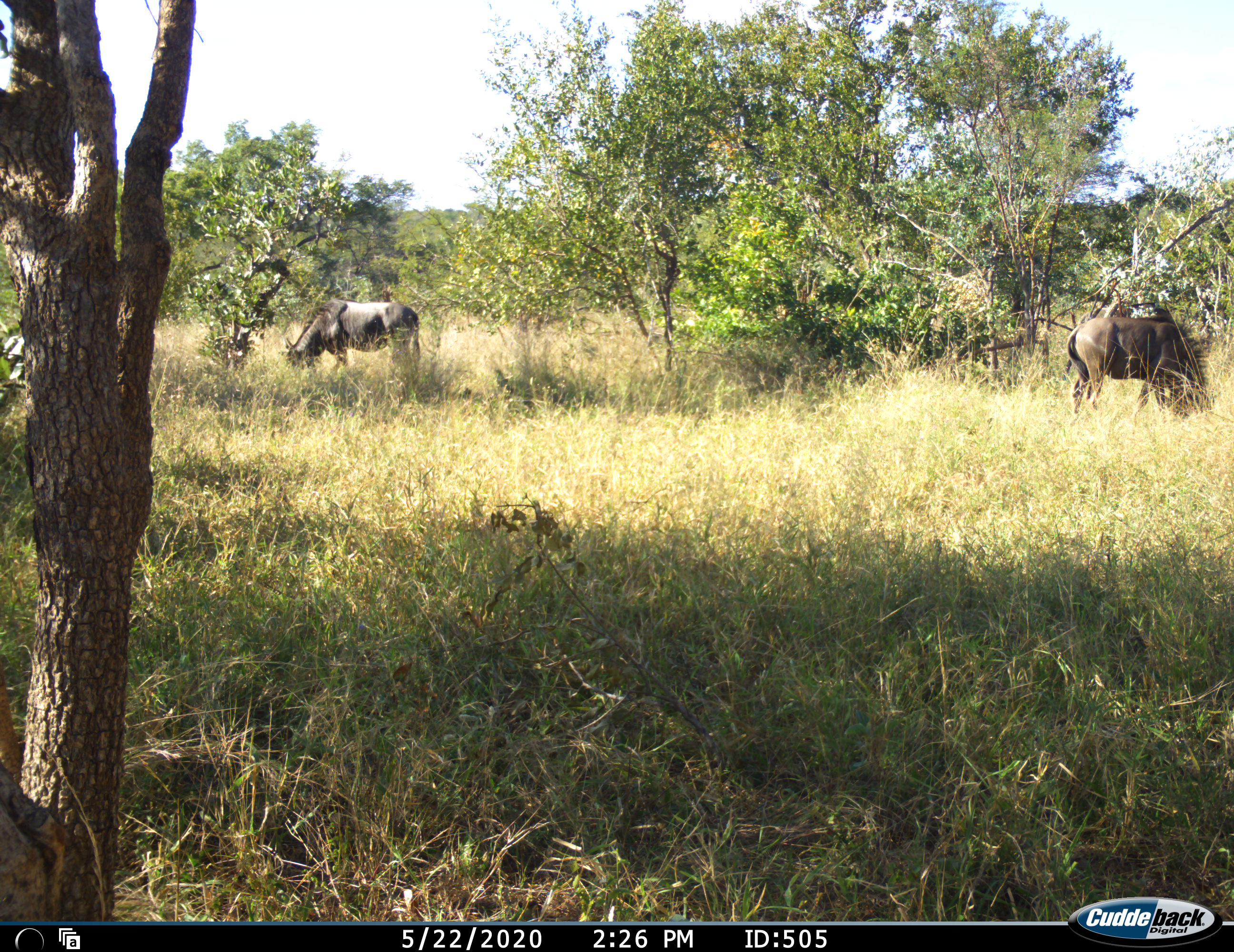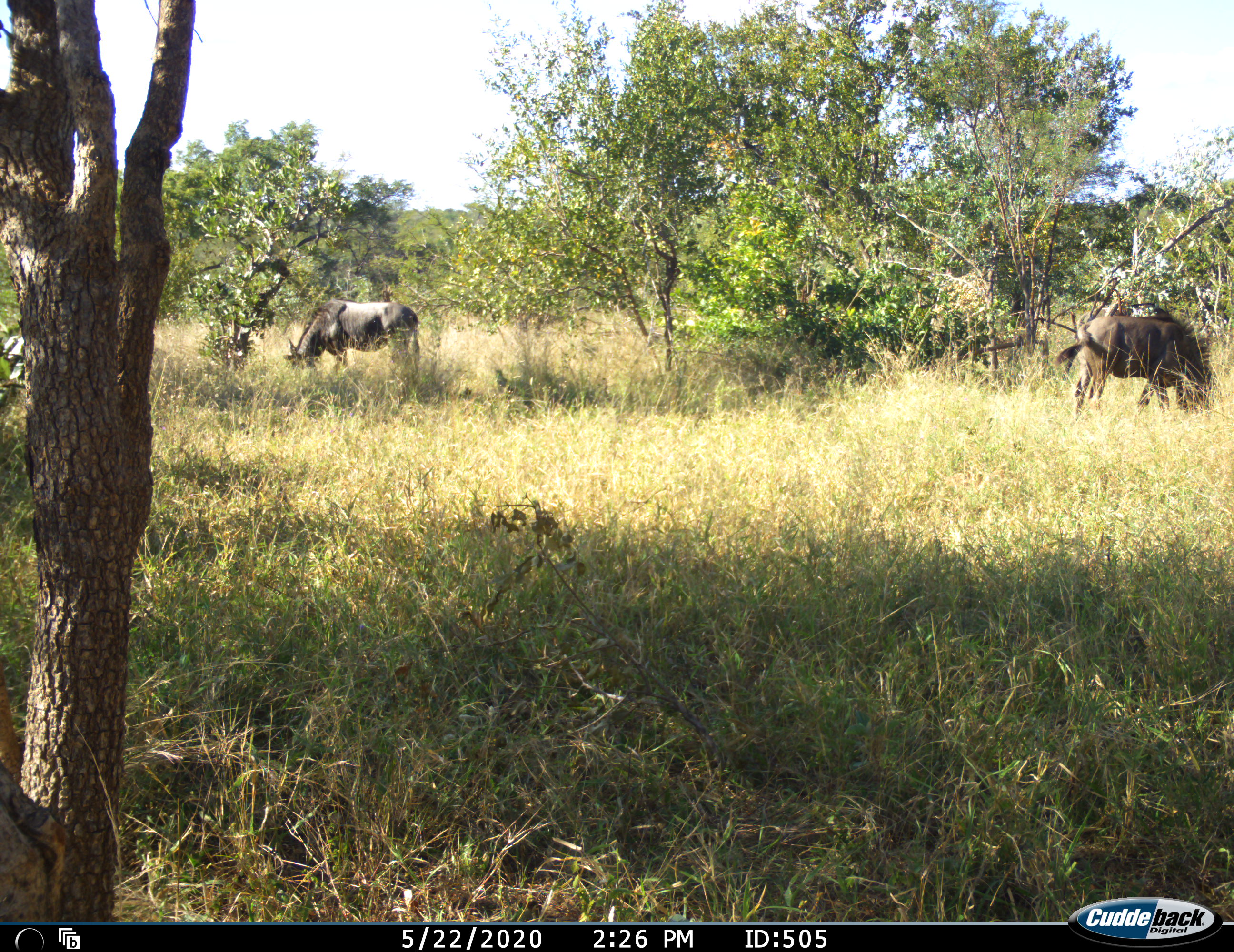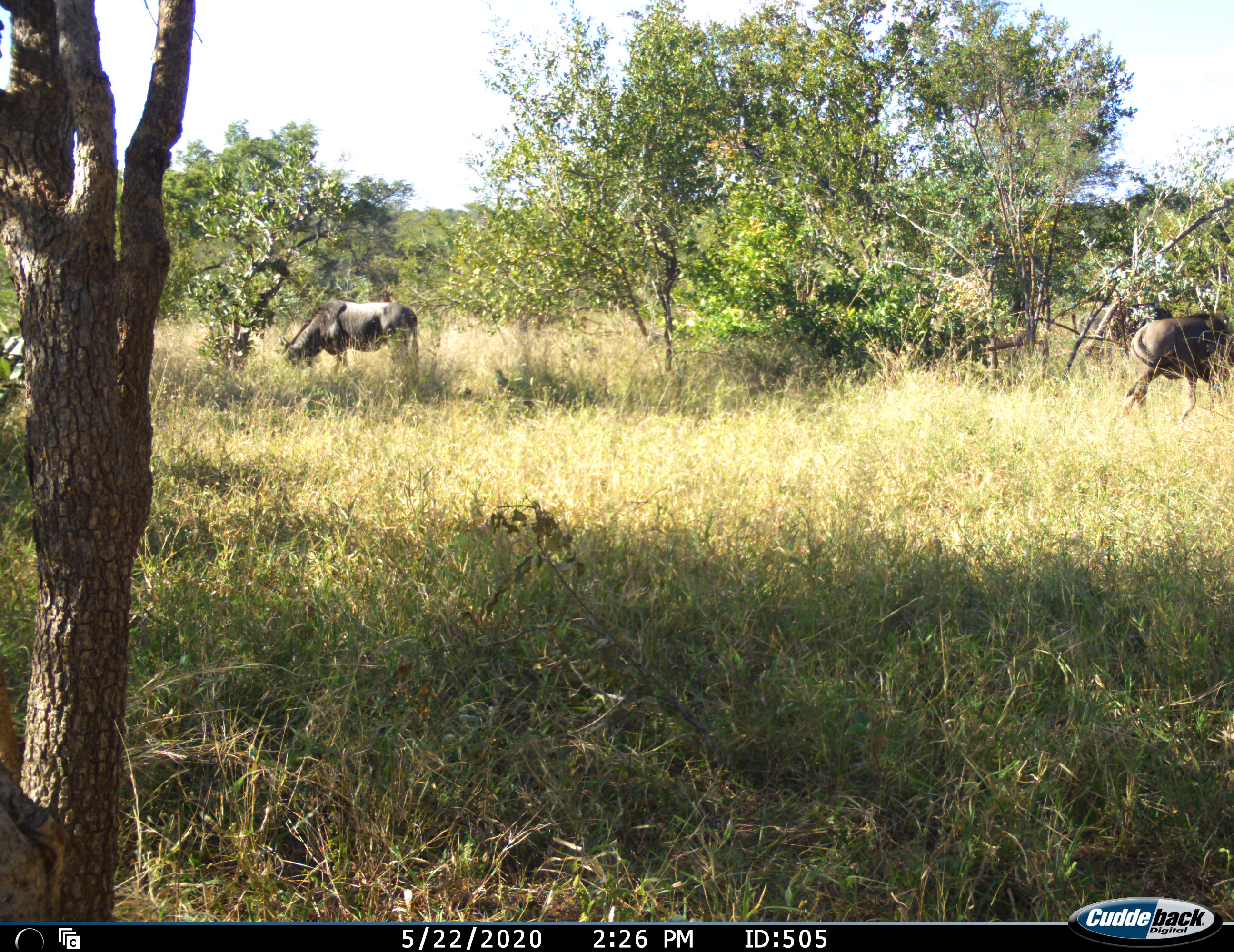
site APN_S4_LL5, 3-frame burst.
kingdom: Animalia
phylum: Chordata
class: Mammalia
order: Artiodactyla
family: Bovidae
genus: Connochaetes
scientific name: Connochaetes taurinus taurinus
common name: blue wildebeest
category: wildebeestblue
Wildebeestblue (blue wildebeest) (Connochaetes taurinus taurinus), count 2. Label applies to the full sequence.